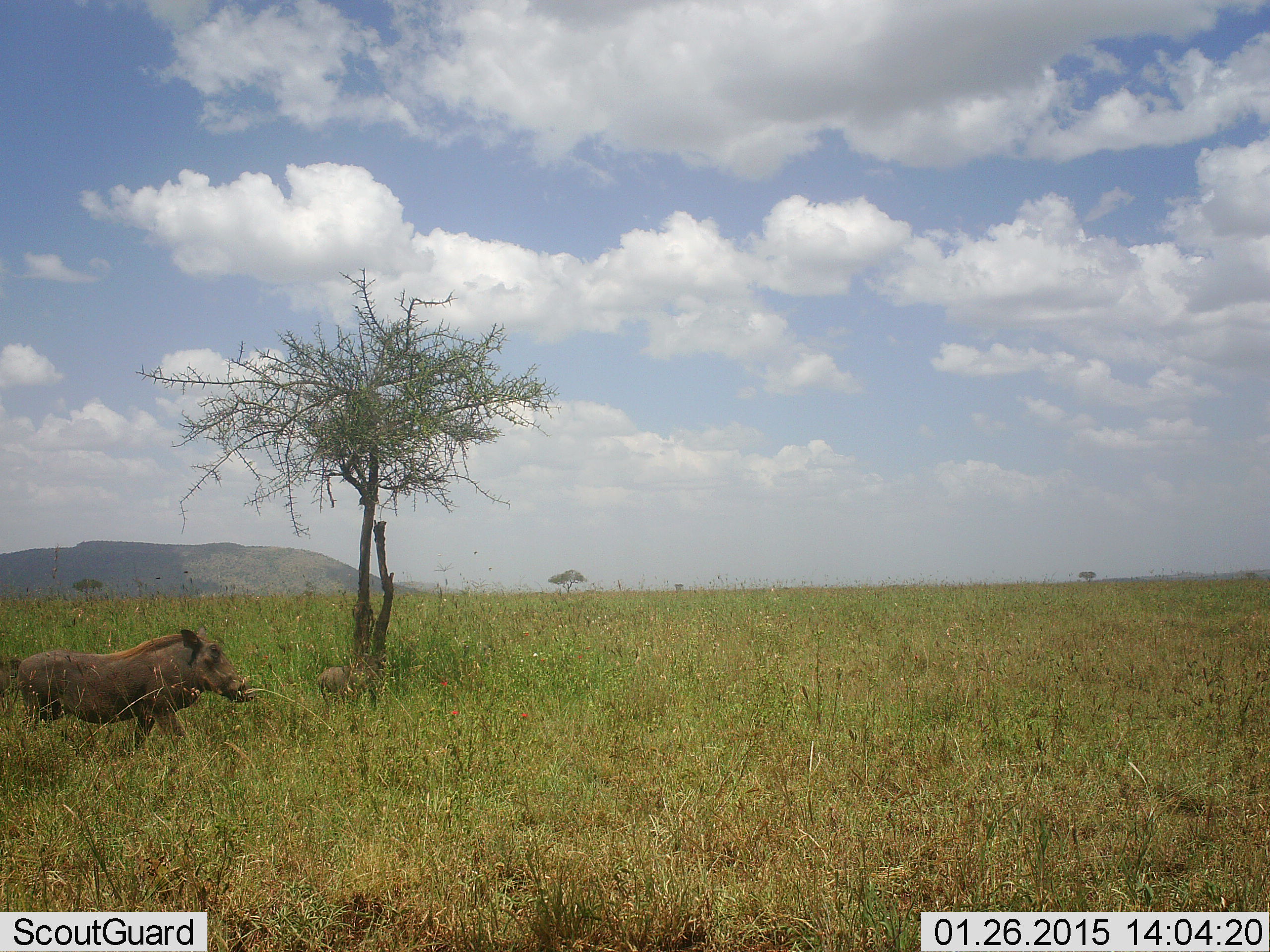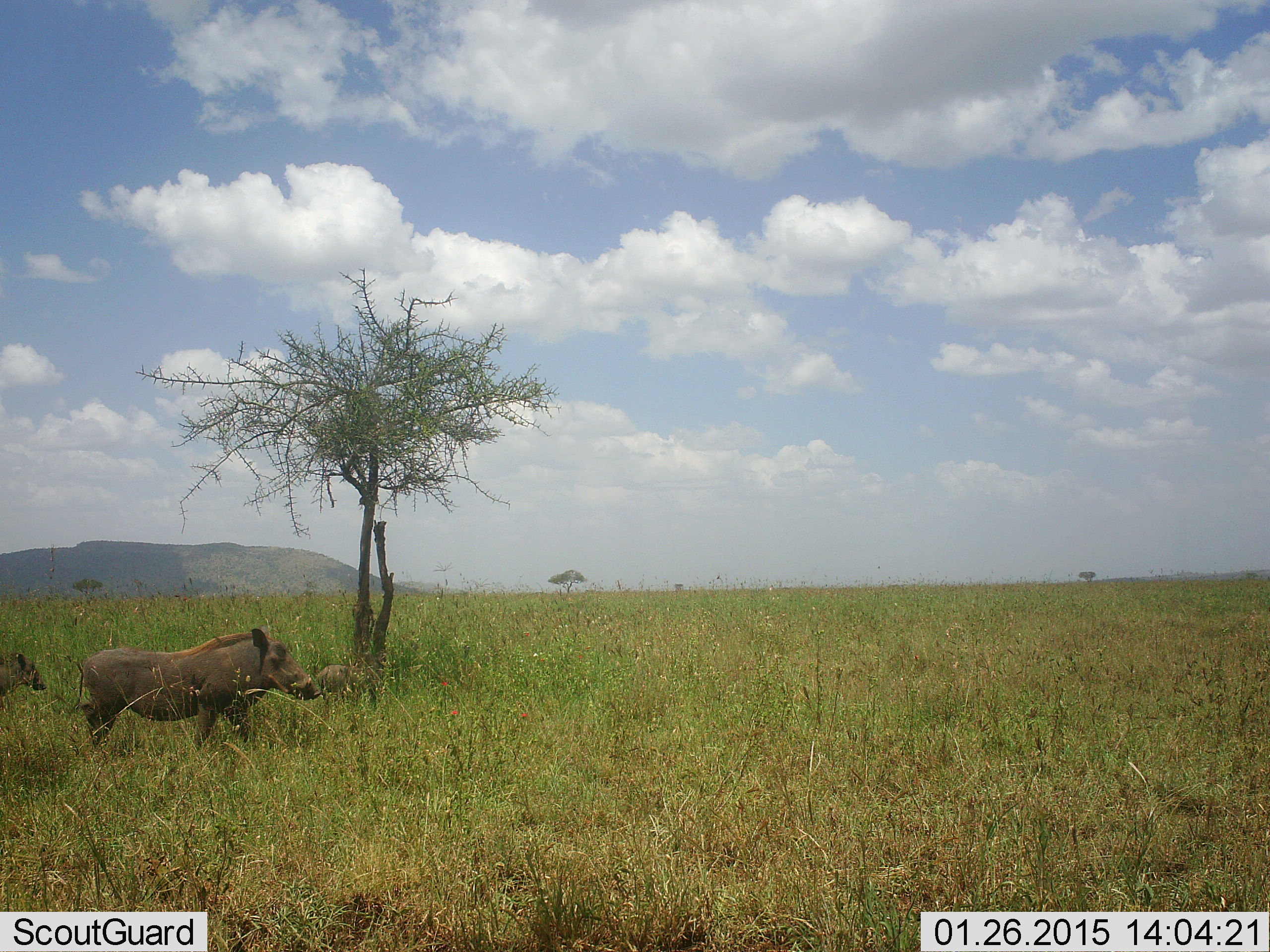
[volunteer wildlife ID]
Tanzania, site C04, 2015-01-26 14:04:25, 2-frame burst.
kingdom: Animalia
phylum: Chordata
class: Mammalia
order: Artiodactyla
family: Suidae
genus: Phacochoerus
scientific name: Phacochoerus africanus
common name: warthog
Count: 2.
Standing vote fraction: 30%.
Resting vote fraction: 10%.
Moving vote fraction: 90%.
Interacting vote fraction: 0%.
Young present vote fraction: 40%.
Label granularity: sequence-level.